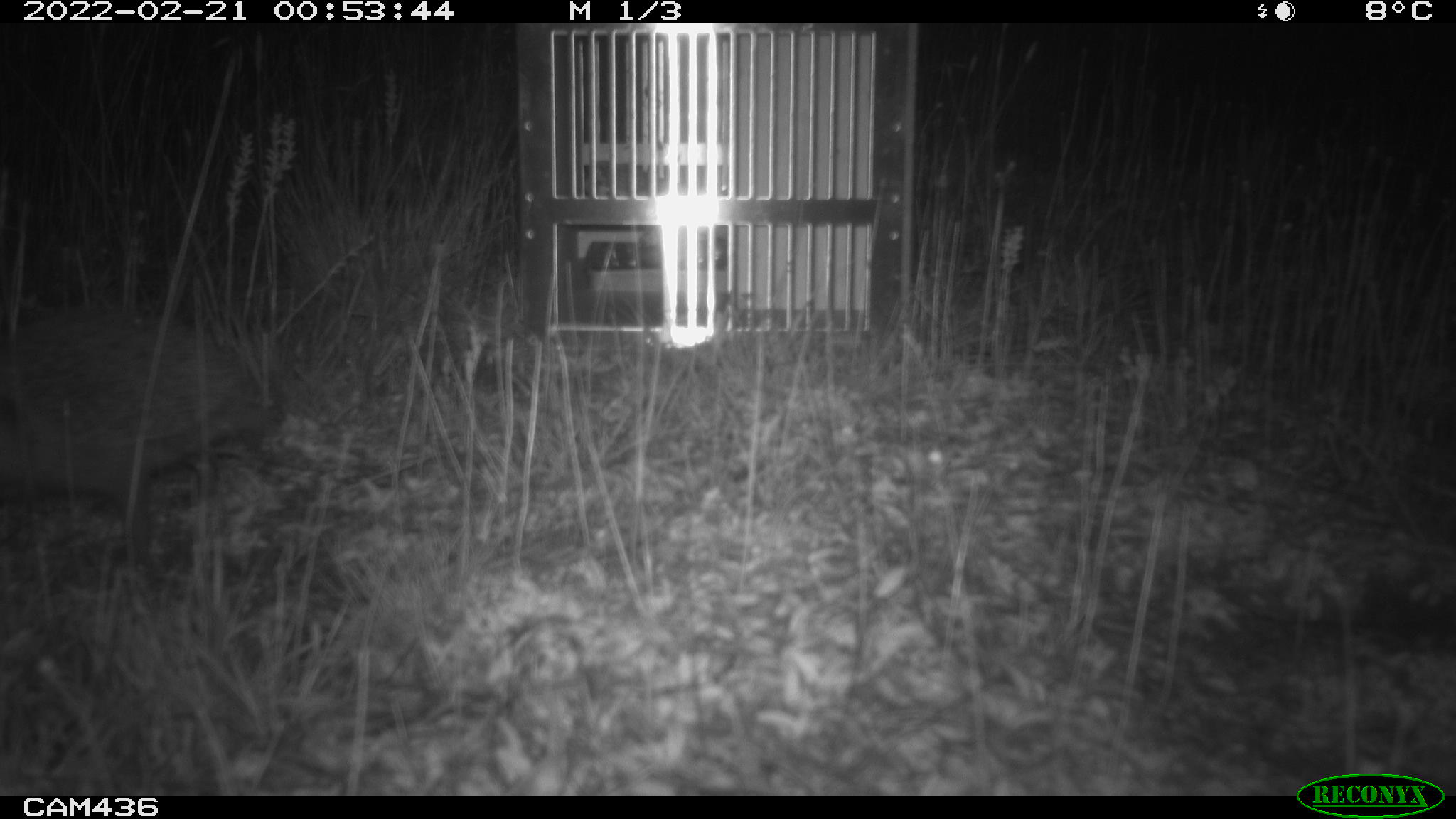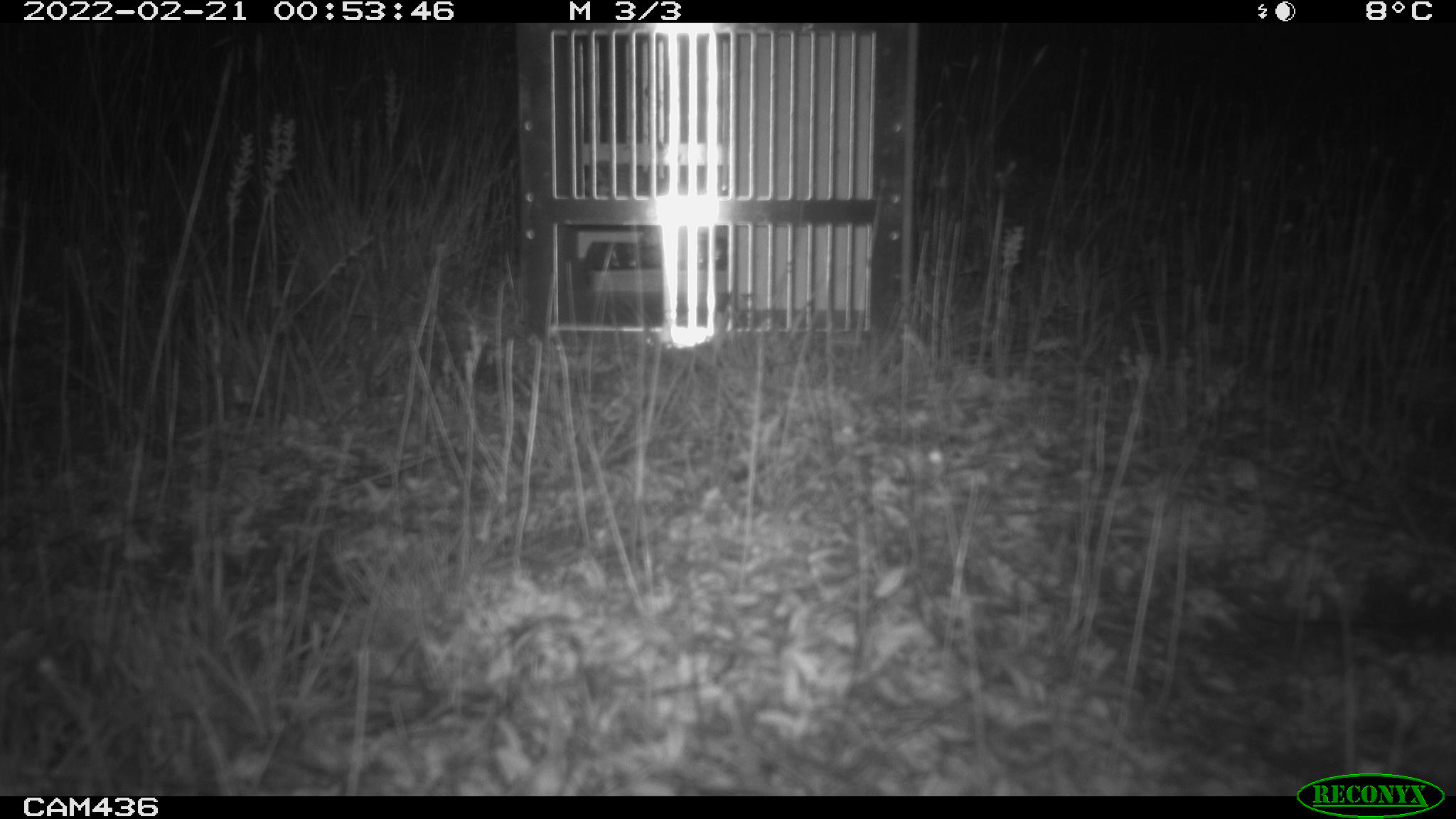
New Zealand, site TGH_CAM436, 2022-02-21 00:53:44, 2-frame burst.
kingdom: Animalia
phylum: Chordata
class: Mammalia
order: Eulipotyphla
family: Erinaceidae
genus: Erinaceus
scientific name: Erinaceus europaeus europaeus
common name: european hedgehog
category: hedgehog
Hedgehog (european hedgehog) (Erinaceus europaeus europaeus).